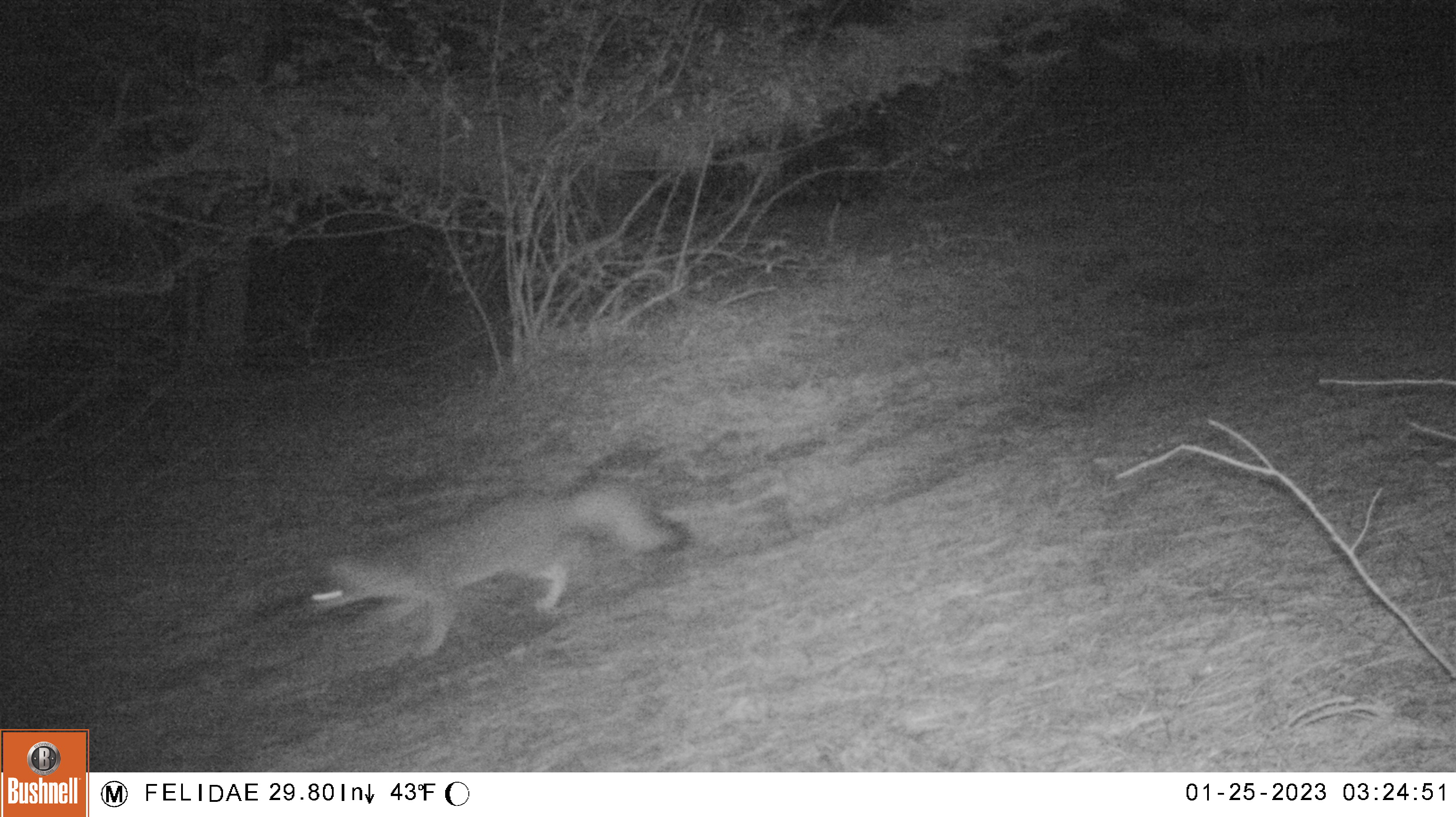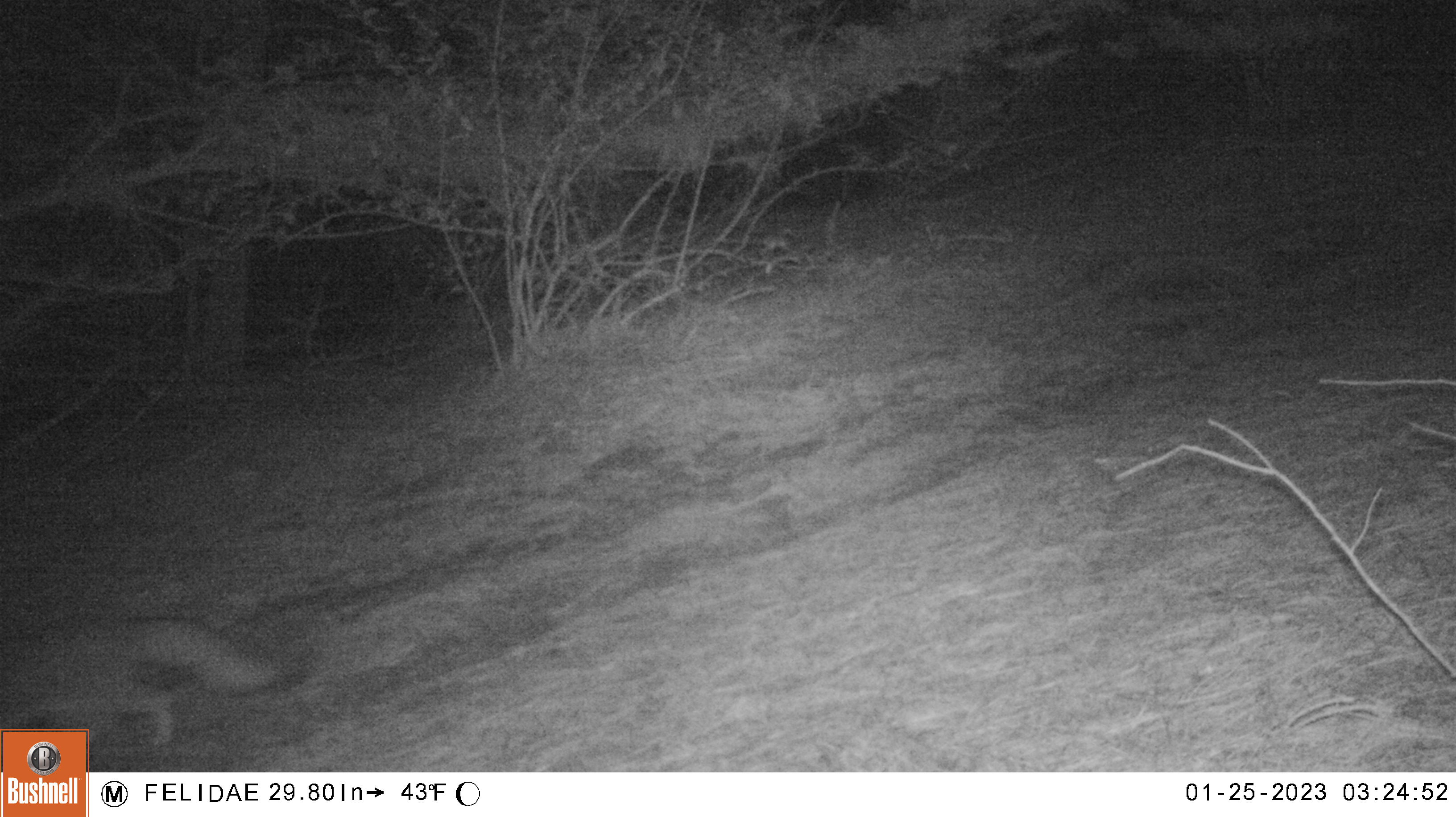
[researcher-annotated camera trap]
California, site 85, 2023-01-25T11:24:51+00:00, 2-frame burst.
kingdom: Animalia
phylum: Chordata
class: Mammalia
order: Carnivora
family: Canidae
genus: Urocyon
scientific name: Urocyon cinereoargenteus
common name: gray fox